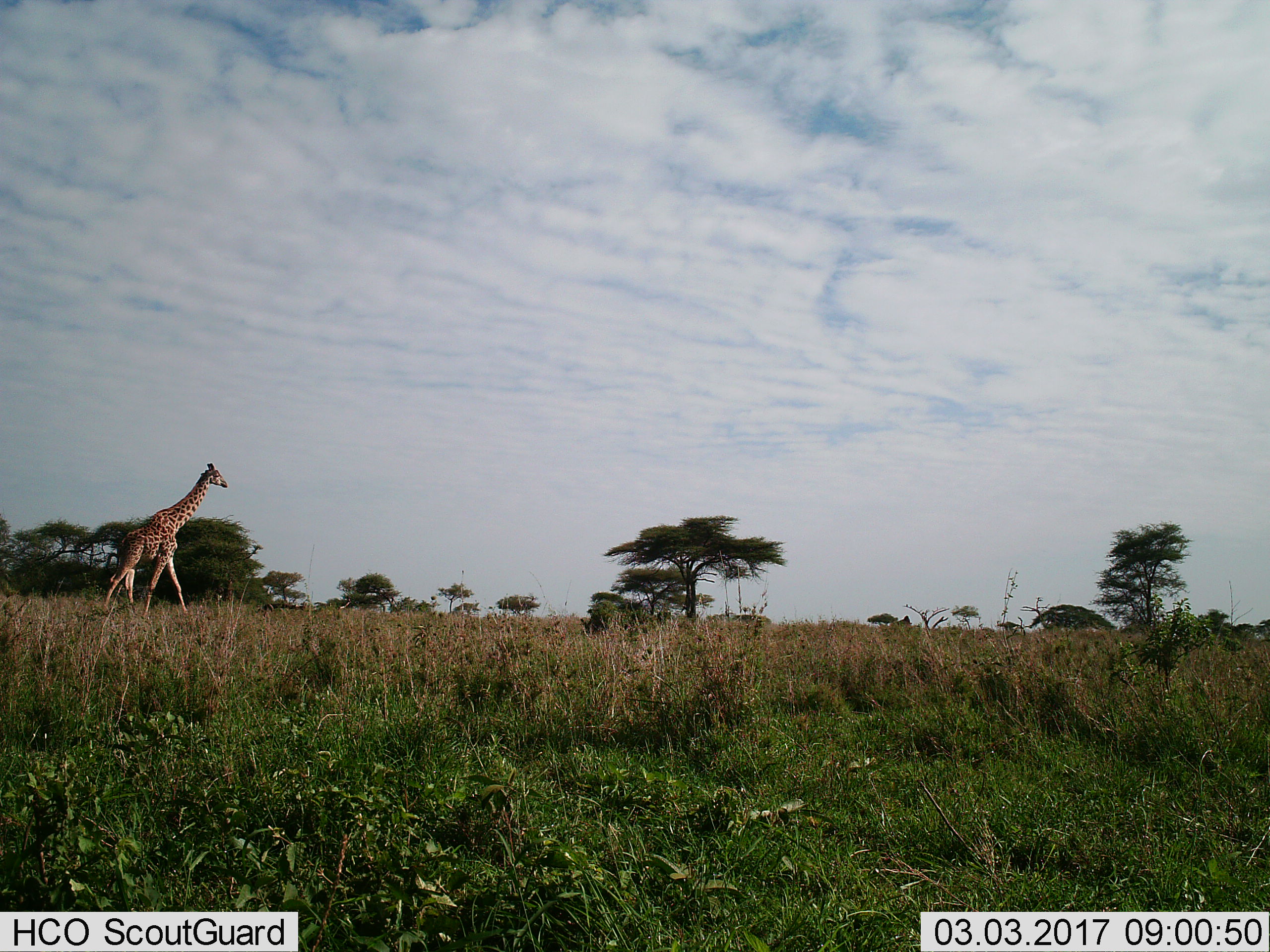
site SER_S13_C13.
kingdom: Animalia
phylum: Chordata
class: Mammalia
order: Artiodactyla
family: Giraffidae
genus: Giraffa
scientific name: Giraffa camelopardalis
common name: giraffe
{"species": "giraffe (Giraffa camelopardalis)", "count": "1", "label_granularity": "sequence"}